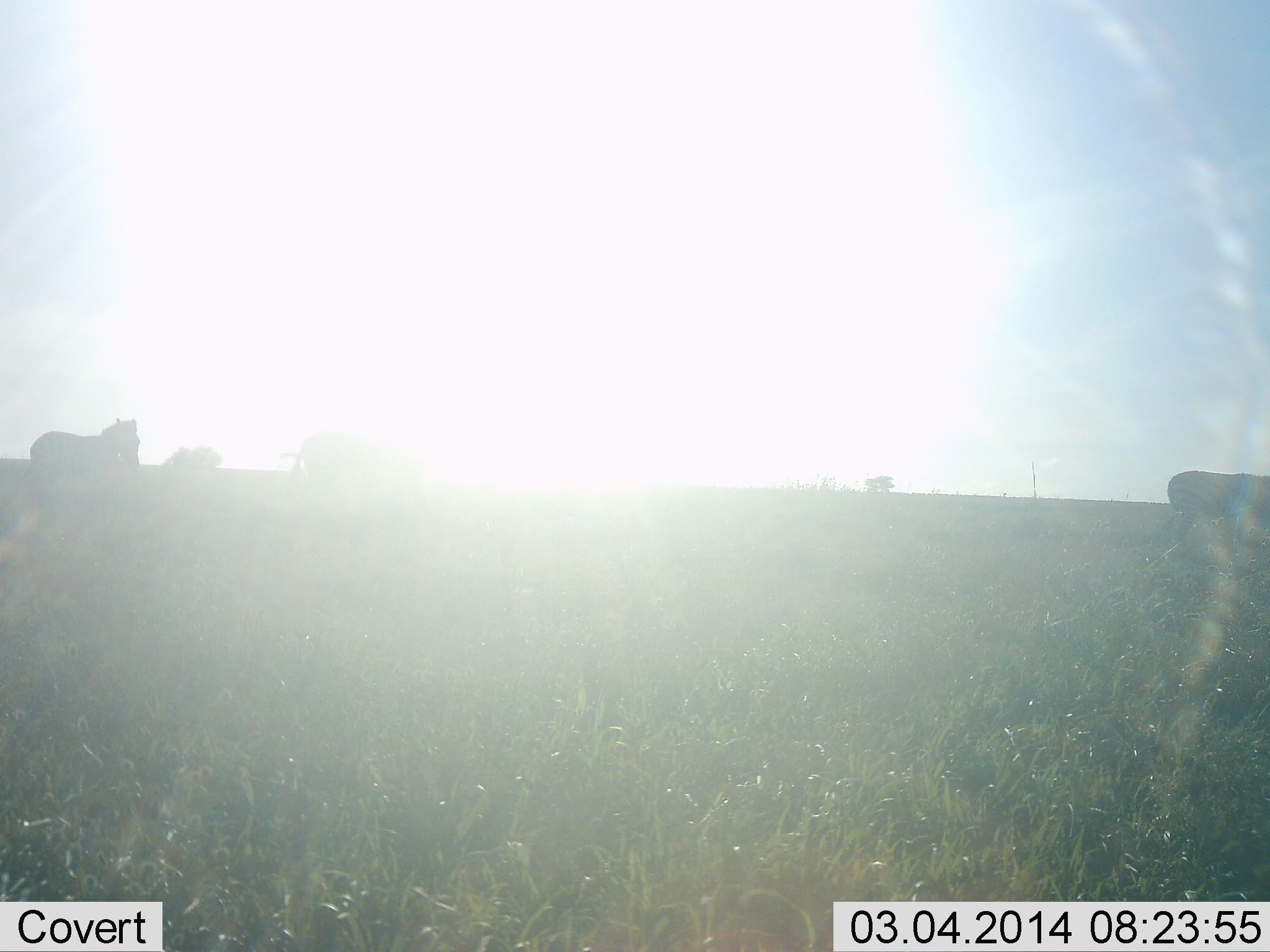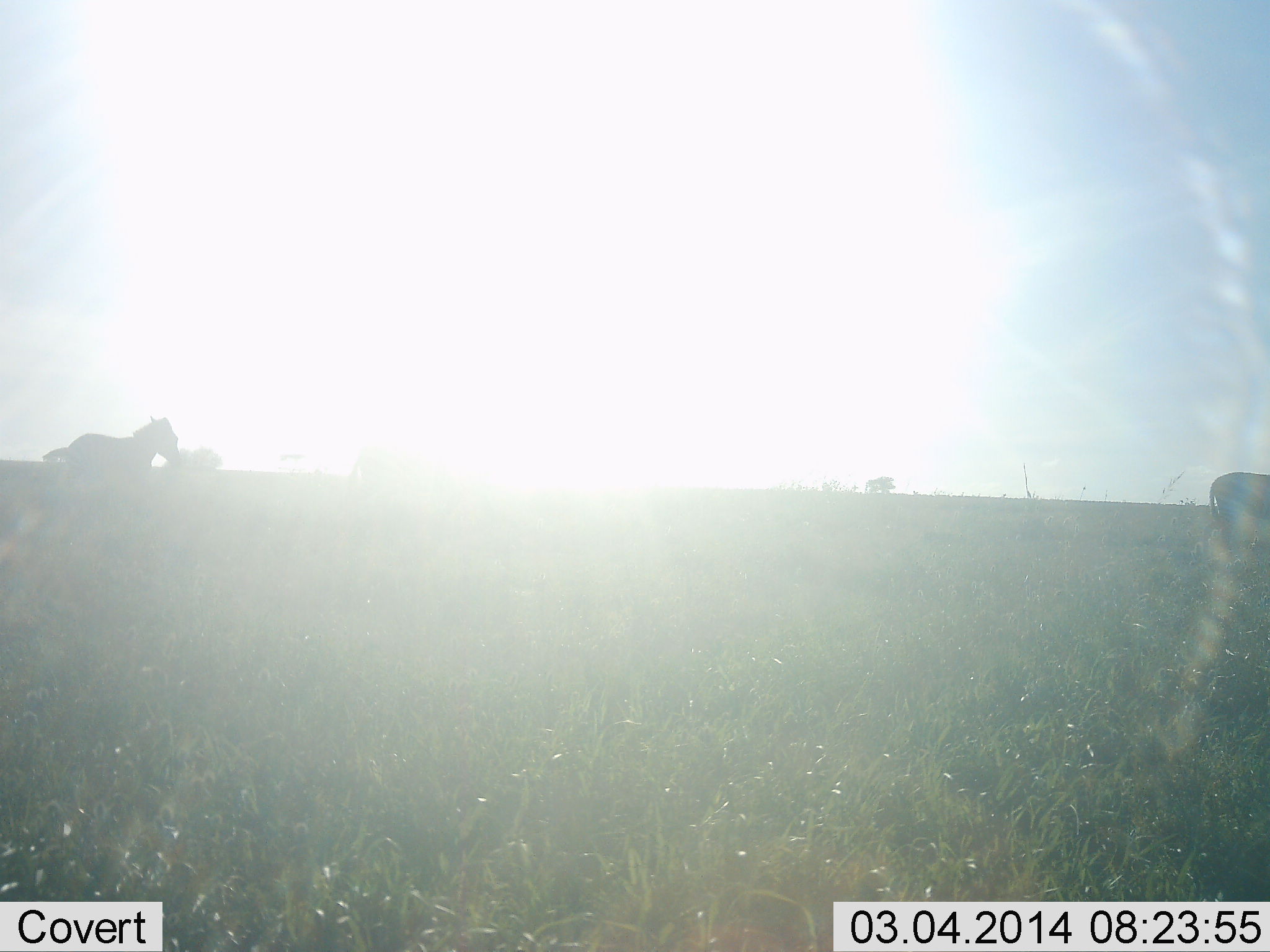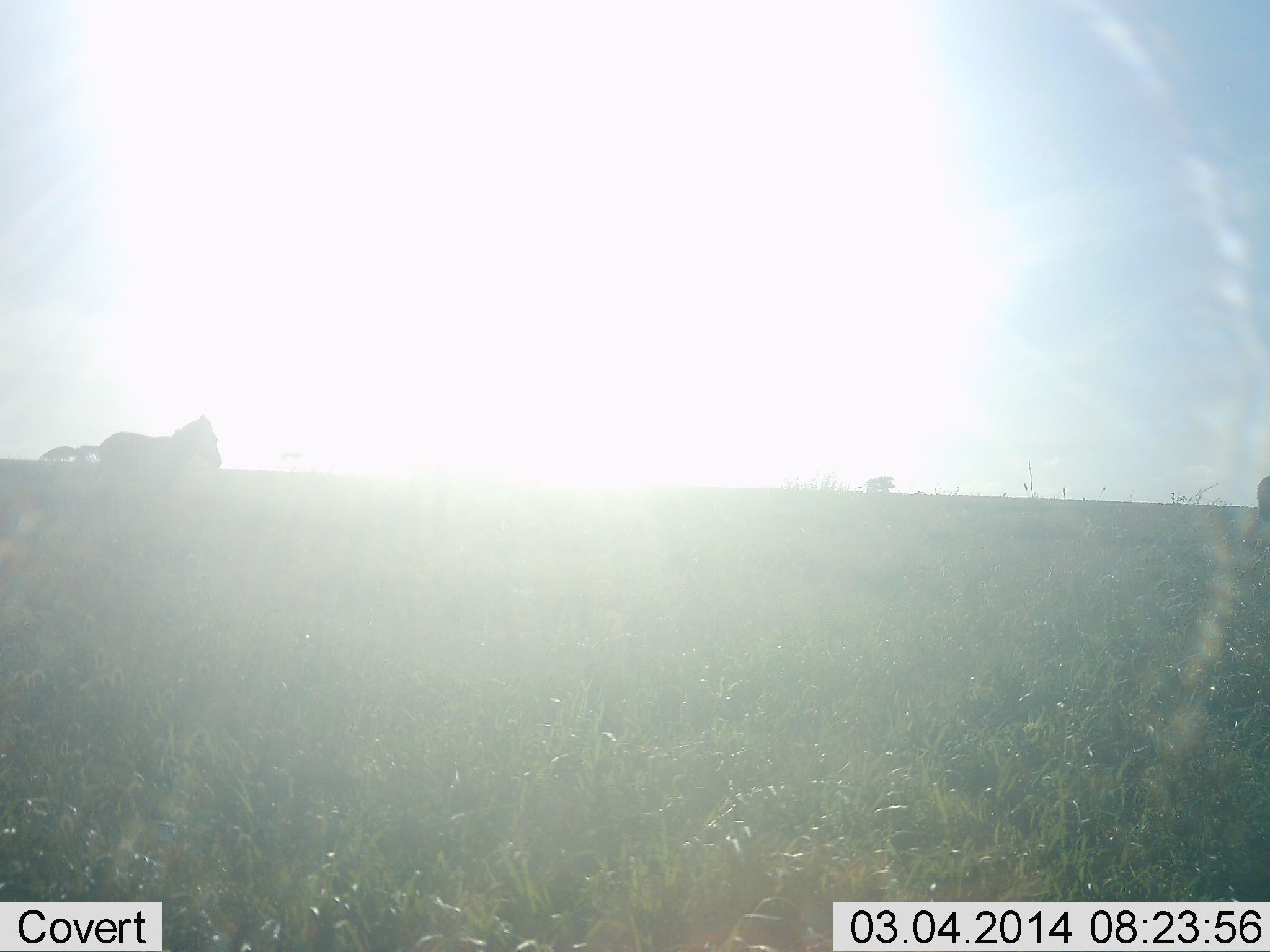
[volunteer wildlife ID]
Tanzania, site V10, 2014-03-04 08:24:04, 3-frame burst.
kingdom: Animalia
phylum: Chordata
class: Mammalia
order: Perissodactyla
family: Equidae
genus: Equus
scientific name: Equus quagga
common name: plains zebra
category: zebra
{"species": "zebra (plains zebra) (Equus quagga)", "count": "3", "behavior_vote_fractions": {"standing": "0%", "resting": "0%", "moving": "100%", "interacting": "0%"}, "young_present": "0%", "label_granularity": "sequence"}